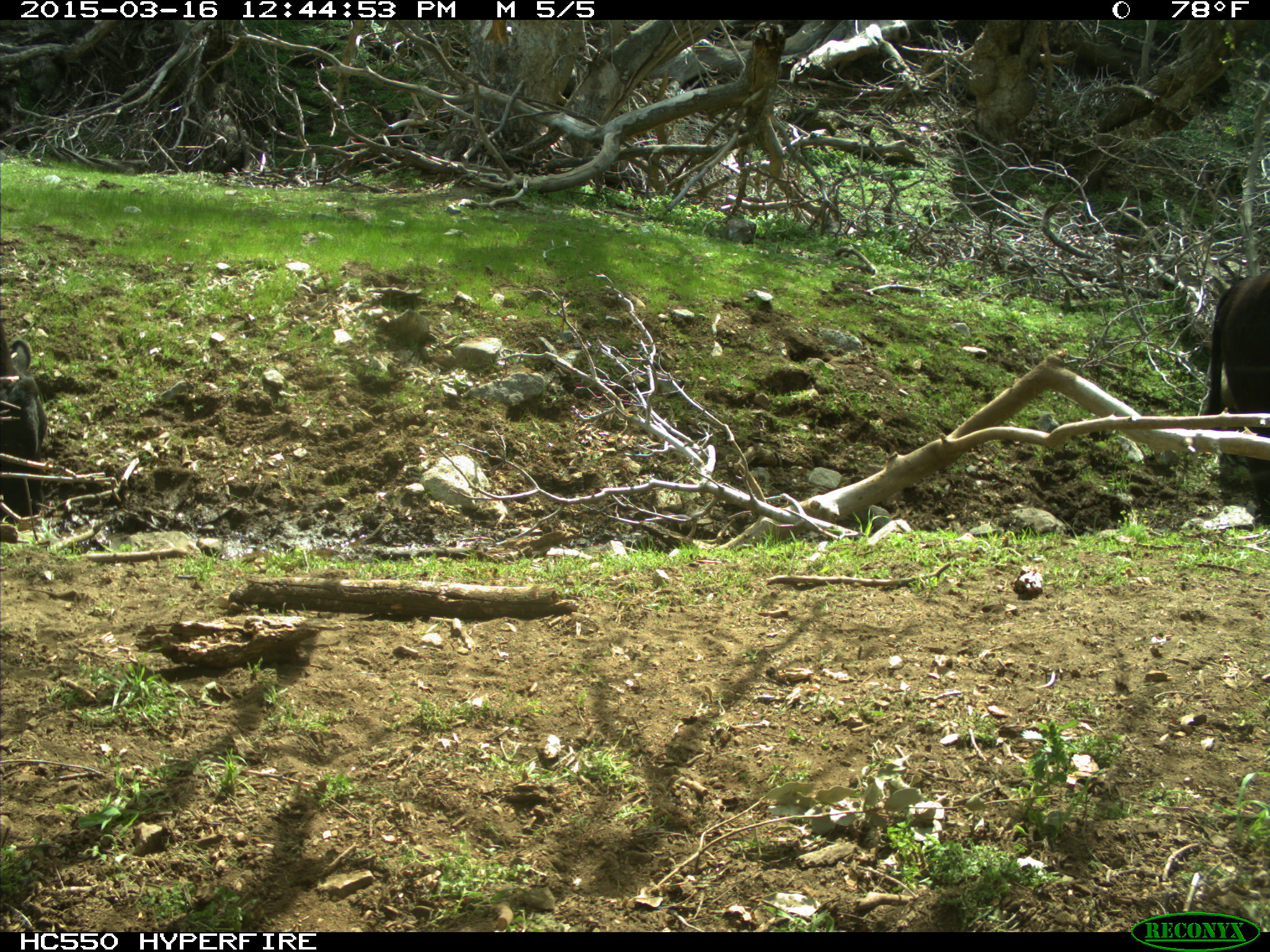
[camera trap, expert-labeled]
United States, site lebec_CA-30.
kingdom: Animalia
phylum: Chordata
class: Mammalia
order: Artiodactyla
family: Bovidae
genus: Bos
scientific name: Bos taurus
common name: domestic cow